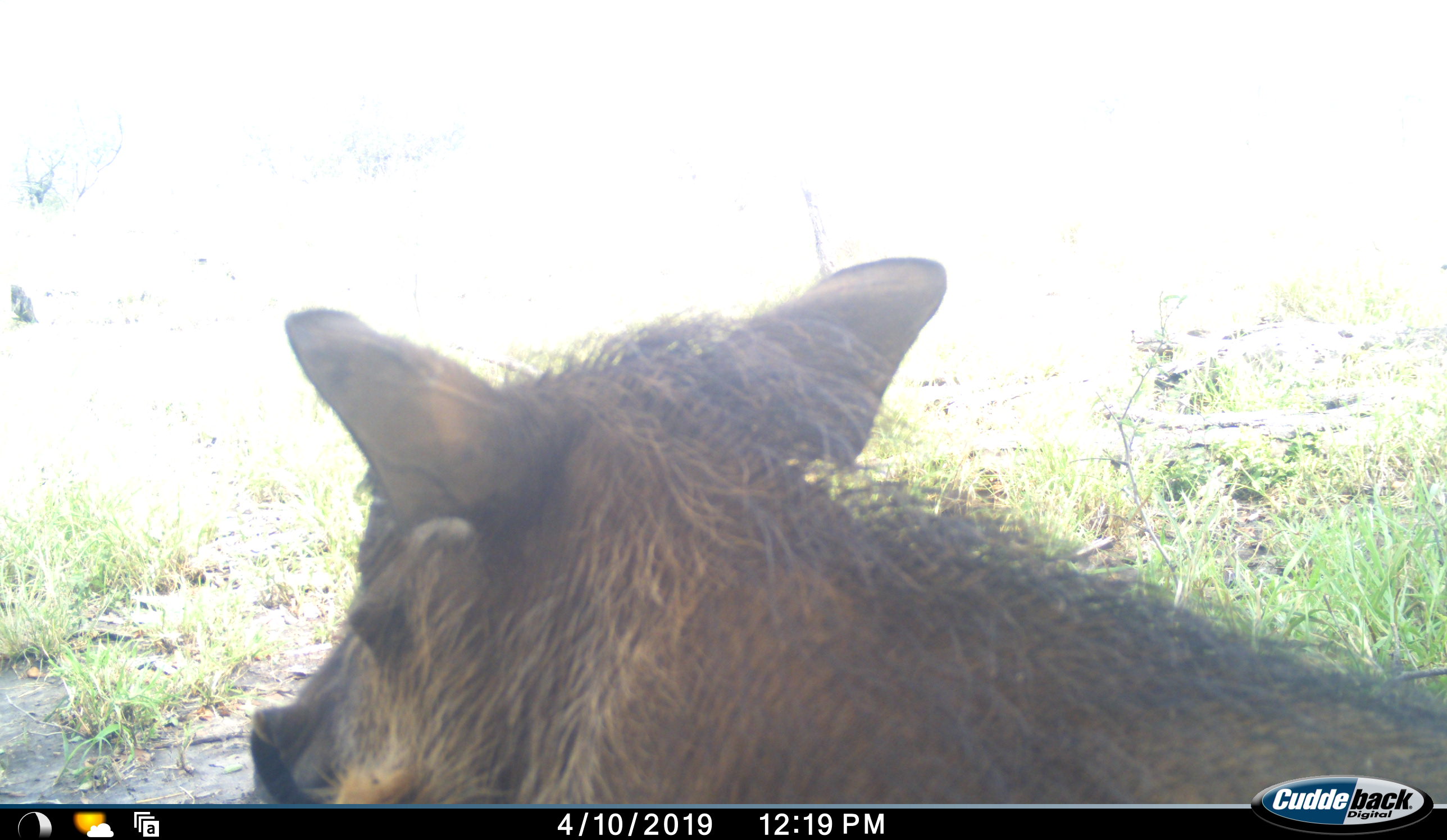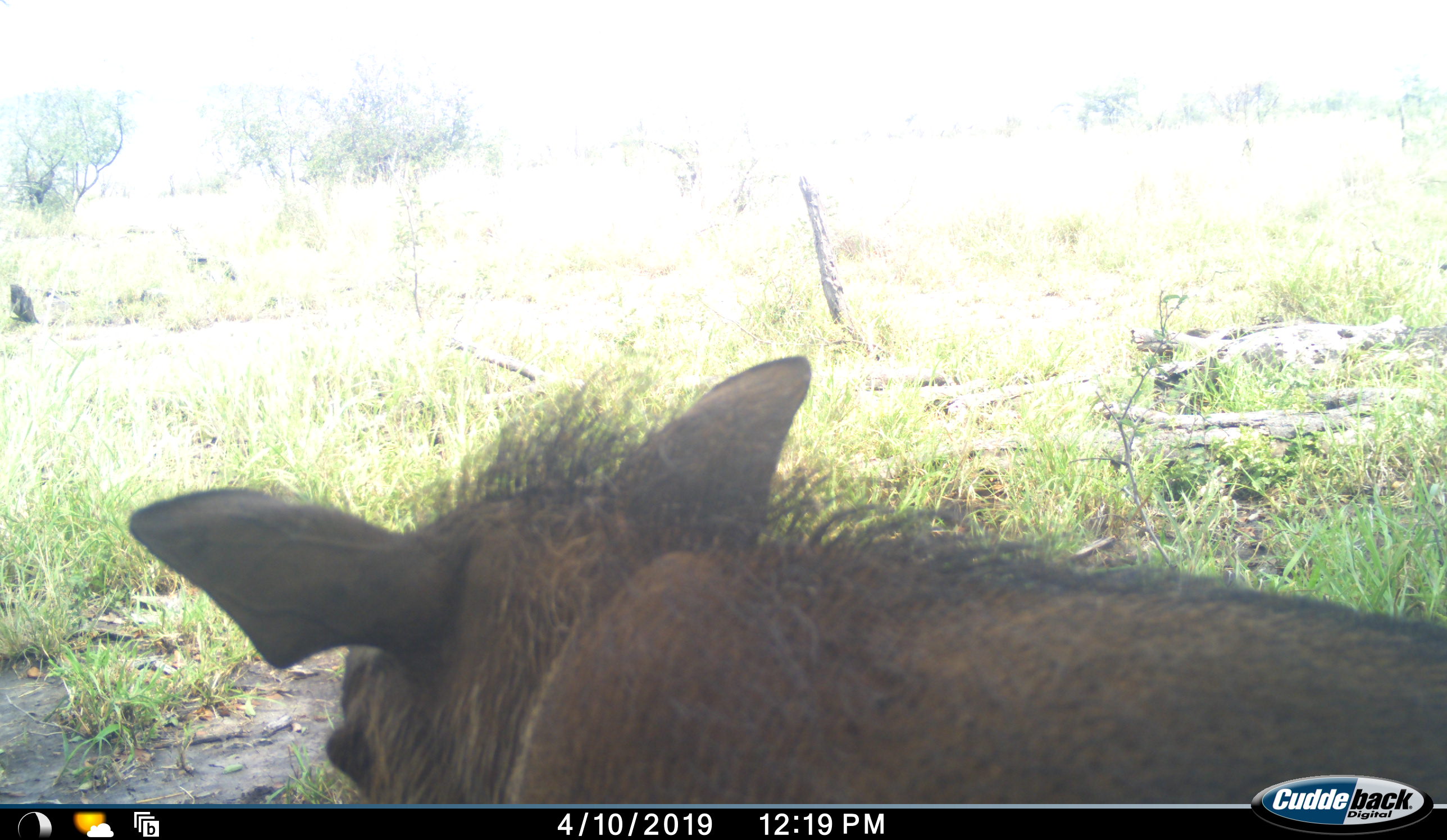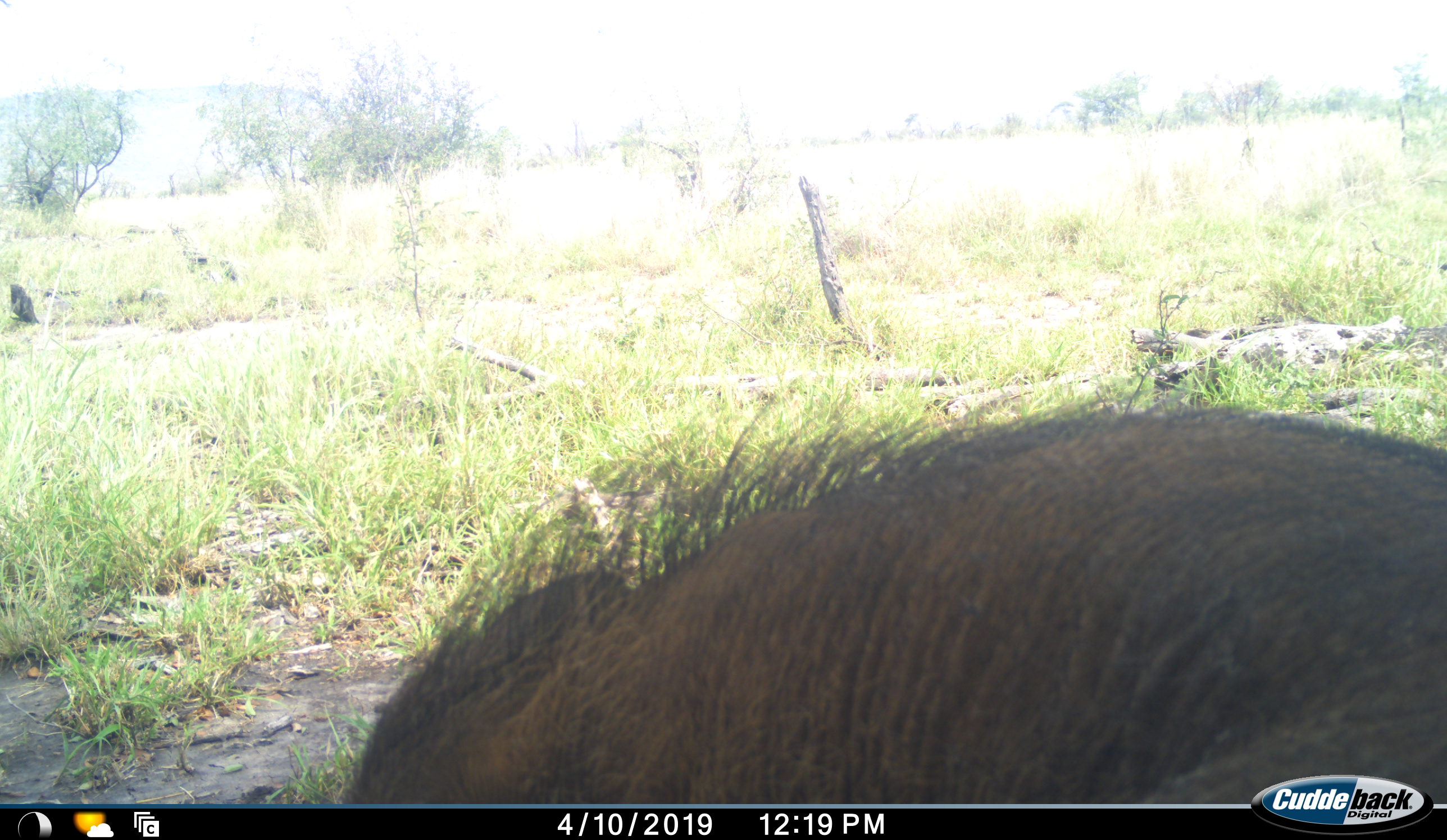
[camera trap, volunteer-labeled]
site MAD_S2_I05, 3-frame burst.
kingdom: Animalia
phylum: Chordata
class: Mammalia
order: Artiodactyla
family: Suidae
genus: Phacochoerus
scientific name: Phacochoerus africanus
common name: warthog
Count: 1.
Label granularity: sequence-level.